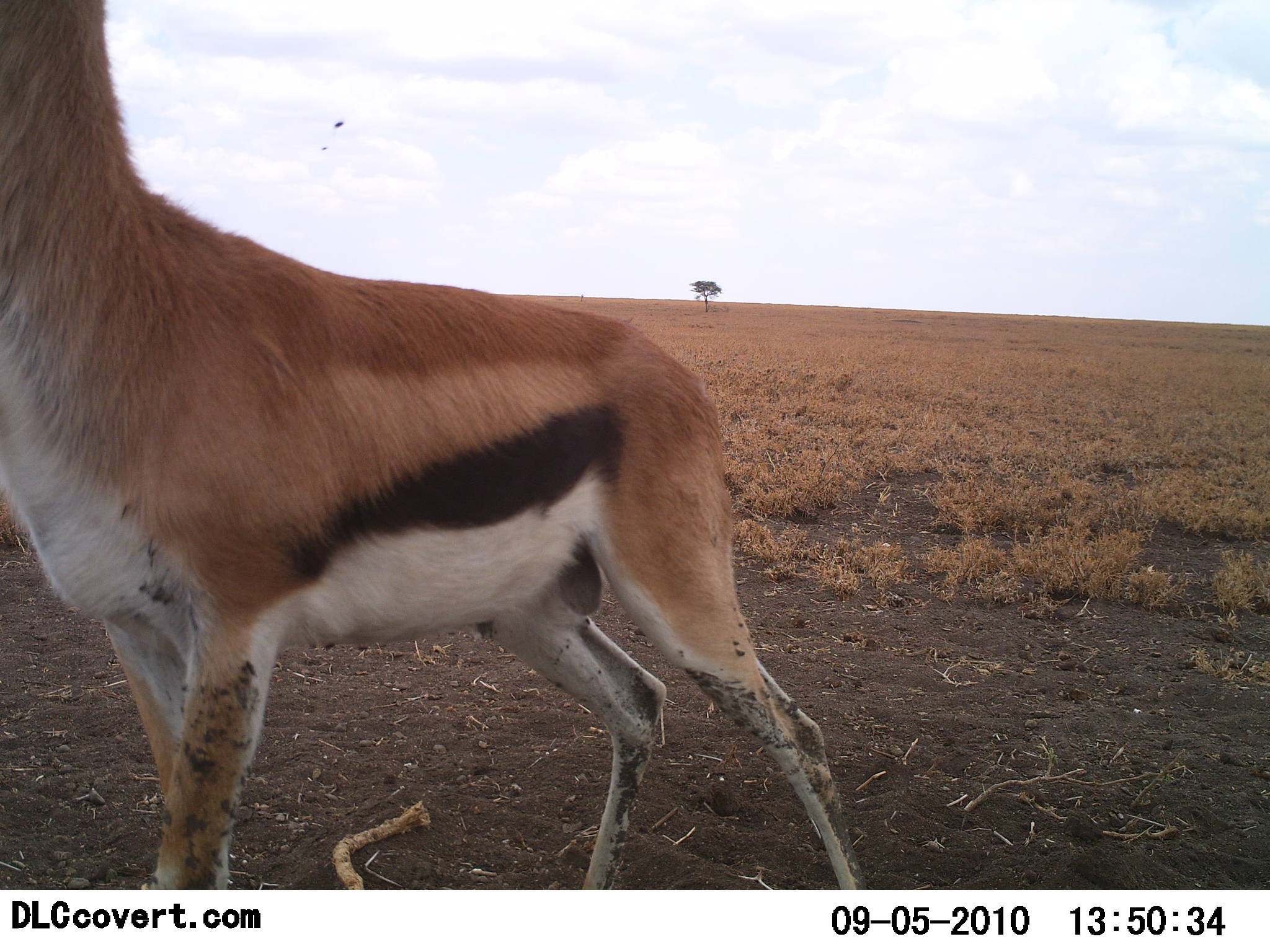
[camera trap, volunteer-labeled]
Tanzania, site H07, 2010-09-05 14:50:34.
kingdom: Animalia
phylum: Chordata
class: Mammalia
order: Artiodactyla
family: Bovidae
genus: Eudorcas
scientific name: Eudorcas thomsonii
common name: thomson's gazelle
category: gazellethomsons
Gazellethomsons (thomson's gazelle) (Eudorcas thomsonii), count 1. Behavior (volunteer vote fractions): standing 90%, resting 0%, moving 5%, interacting 5%. Young present (vote fraction): 0%. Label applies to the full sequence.